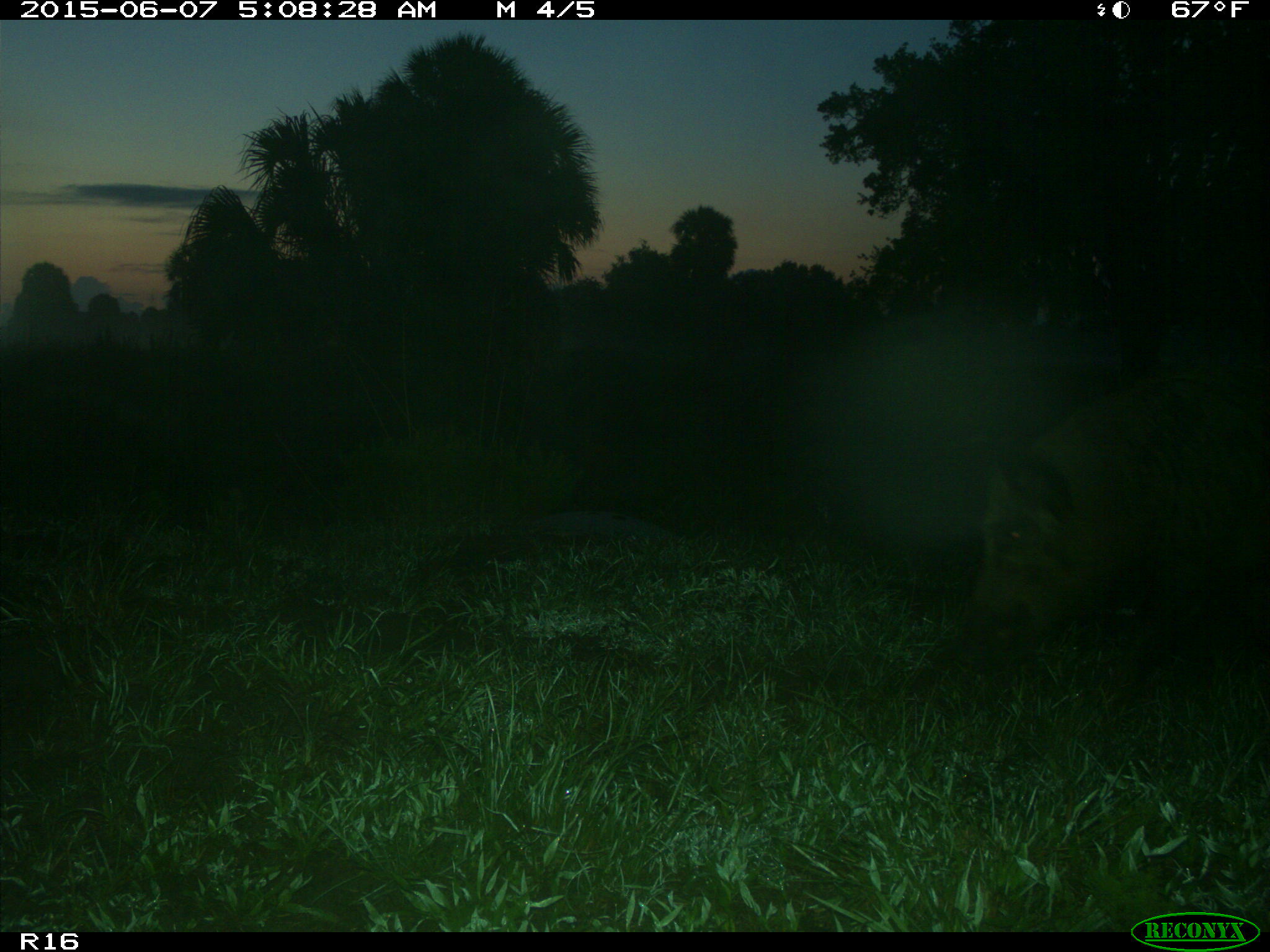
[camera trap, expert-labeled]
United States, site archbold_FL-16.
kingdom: Animalia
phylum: Chordata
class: Mammalia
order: Artiodactyla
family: Suidae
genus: Sus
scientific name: Sus scrofa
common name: wild boar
Sus scrofa (wild boar).